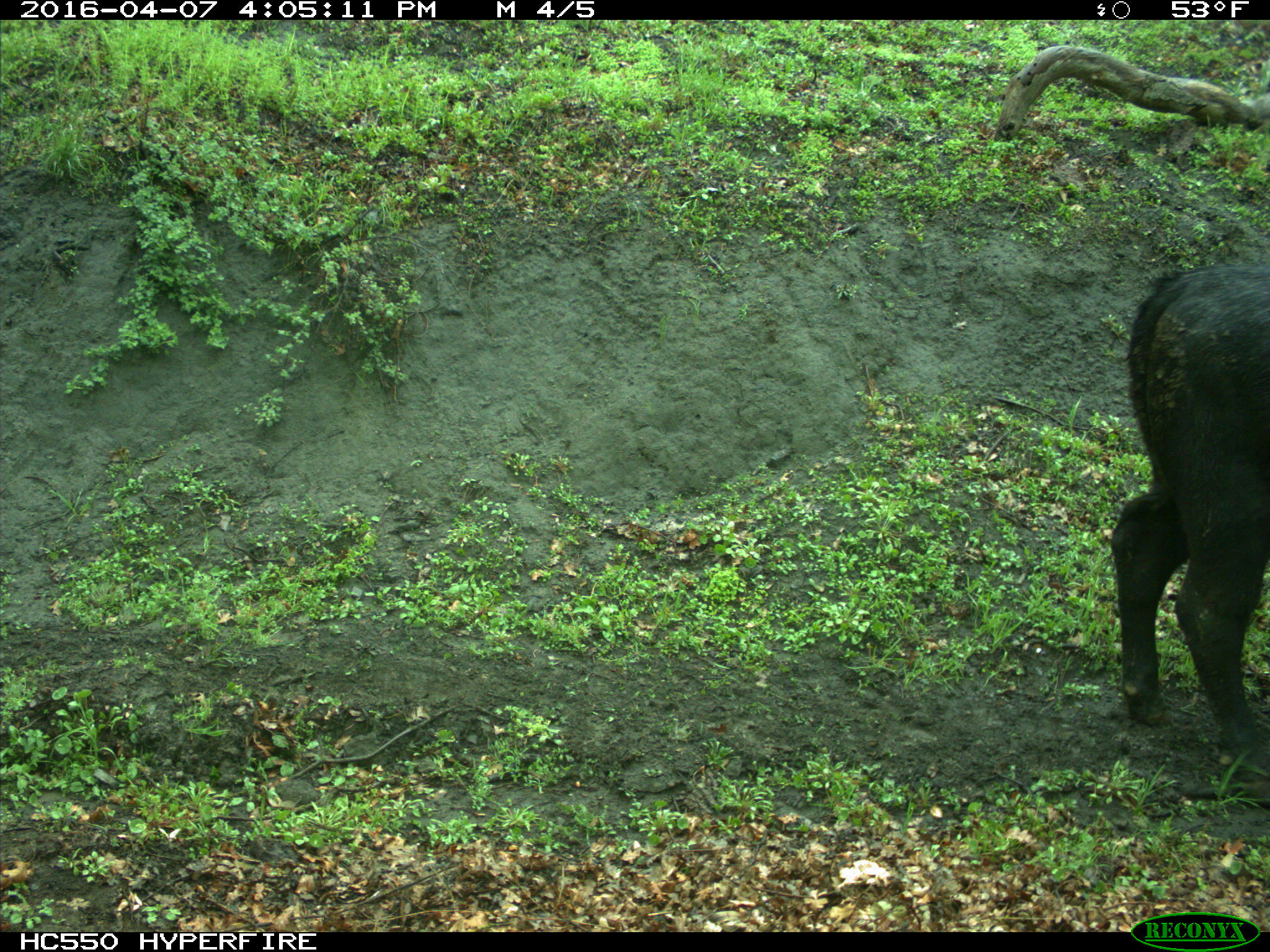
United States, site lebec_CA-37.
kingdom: Animalia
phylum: Chordata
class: Mammalia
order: Artiodactyla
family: Bovidae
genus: Bos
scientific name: Bos taurus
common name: domestic cow